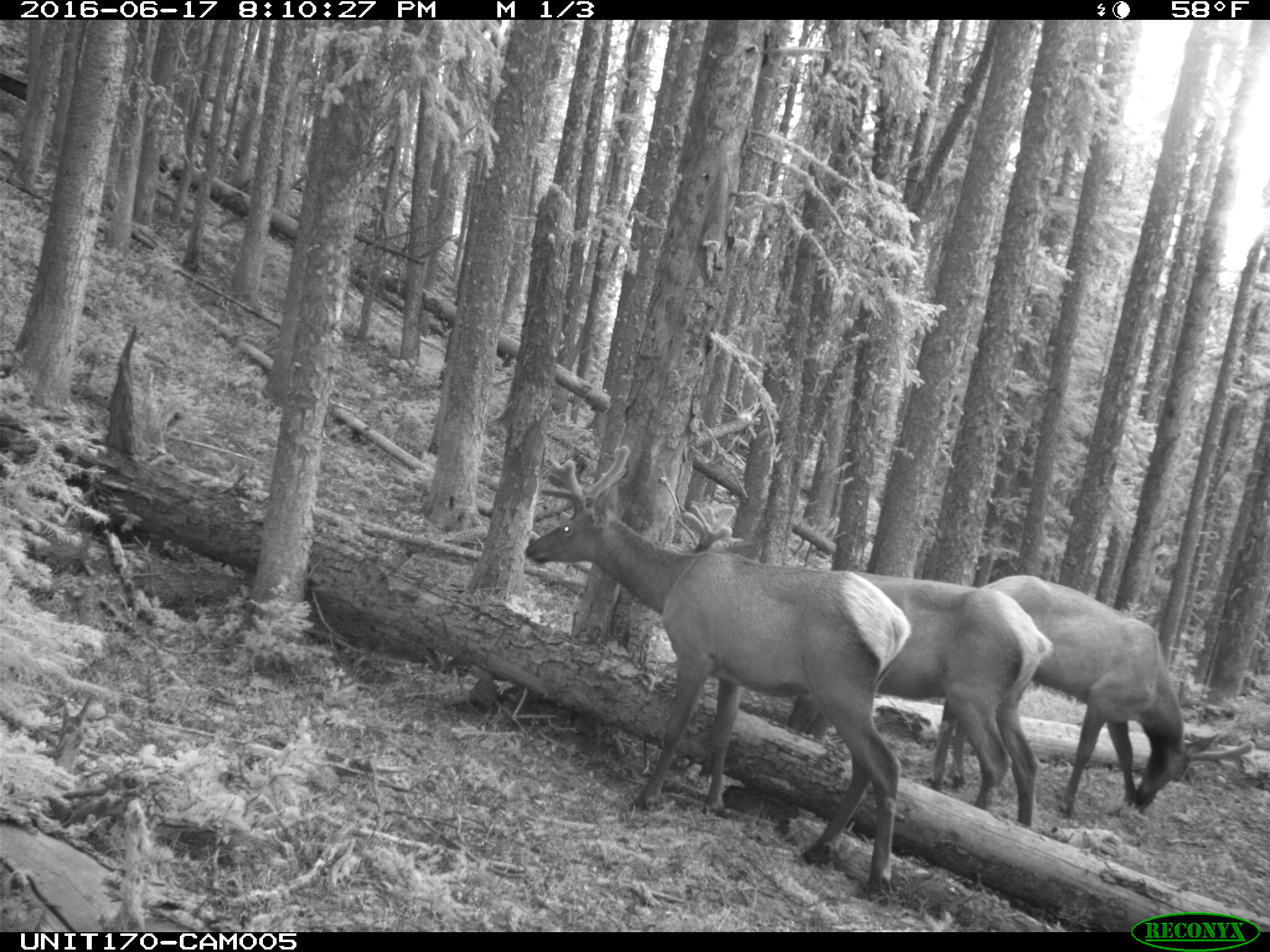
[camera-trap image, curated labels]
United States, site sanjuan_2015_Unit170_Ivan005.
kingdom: Animalia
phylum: Chordata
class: Mammalia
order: Artiodactyla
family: Cervidae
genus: Cervus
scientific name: Cervus elaphus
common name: red deer